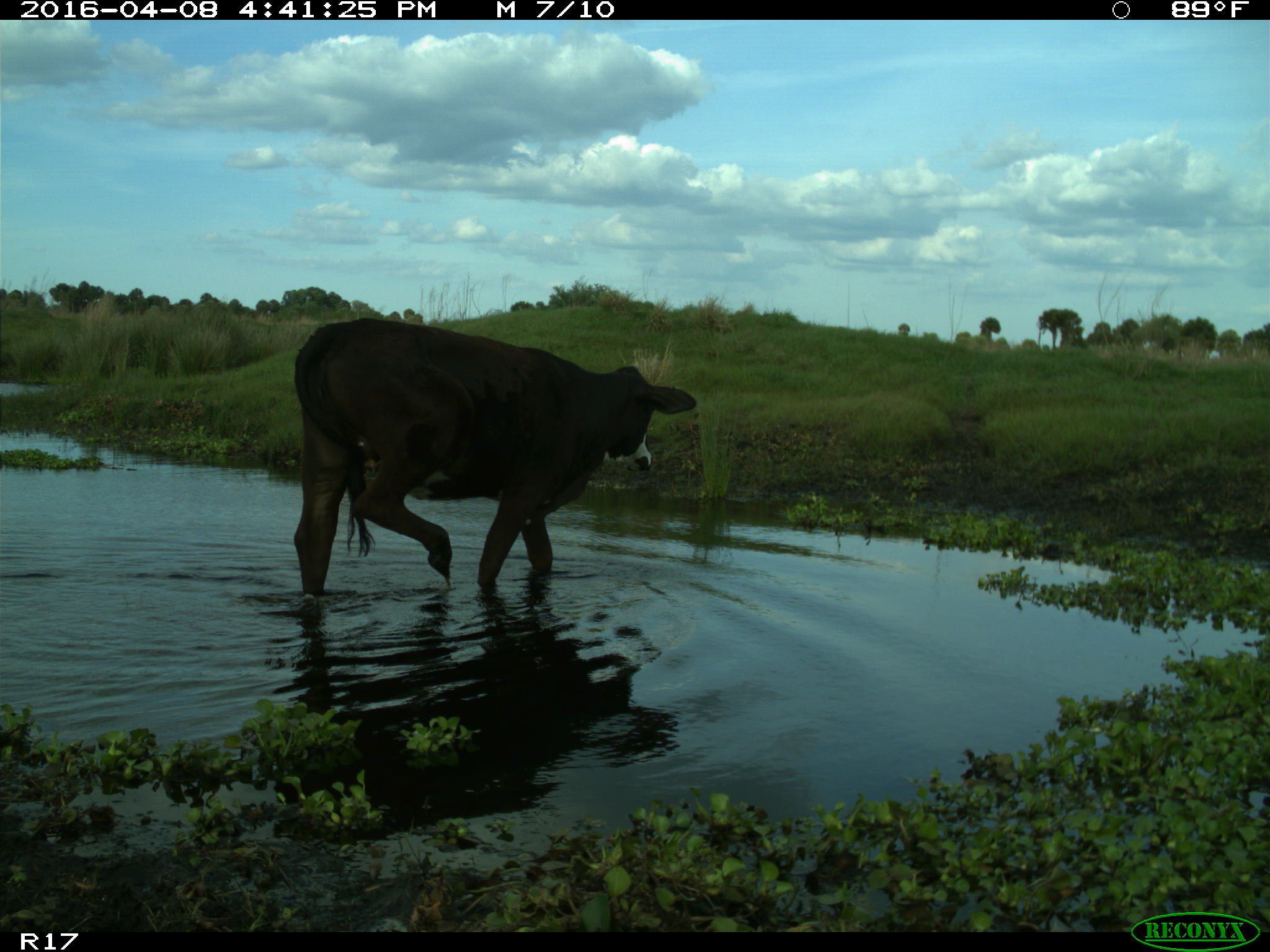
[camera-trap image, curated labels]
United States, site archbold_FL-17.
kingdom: Animalia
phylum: Chordata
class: Mammalia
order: Artiodactyla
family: Bovidae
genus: Bos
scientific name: Bos taurus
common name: domestic cow